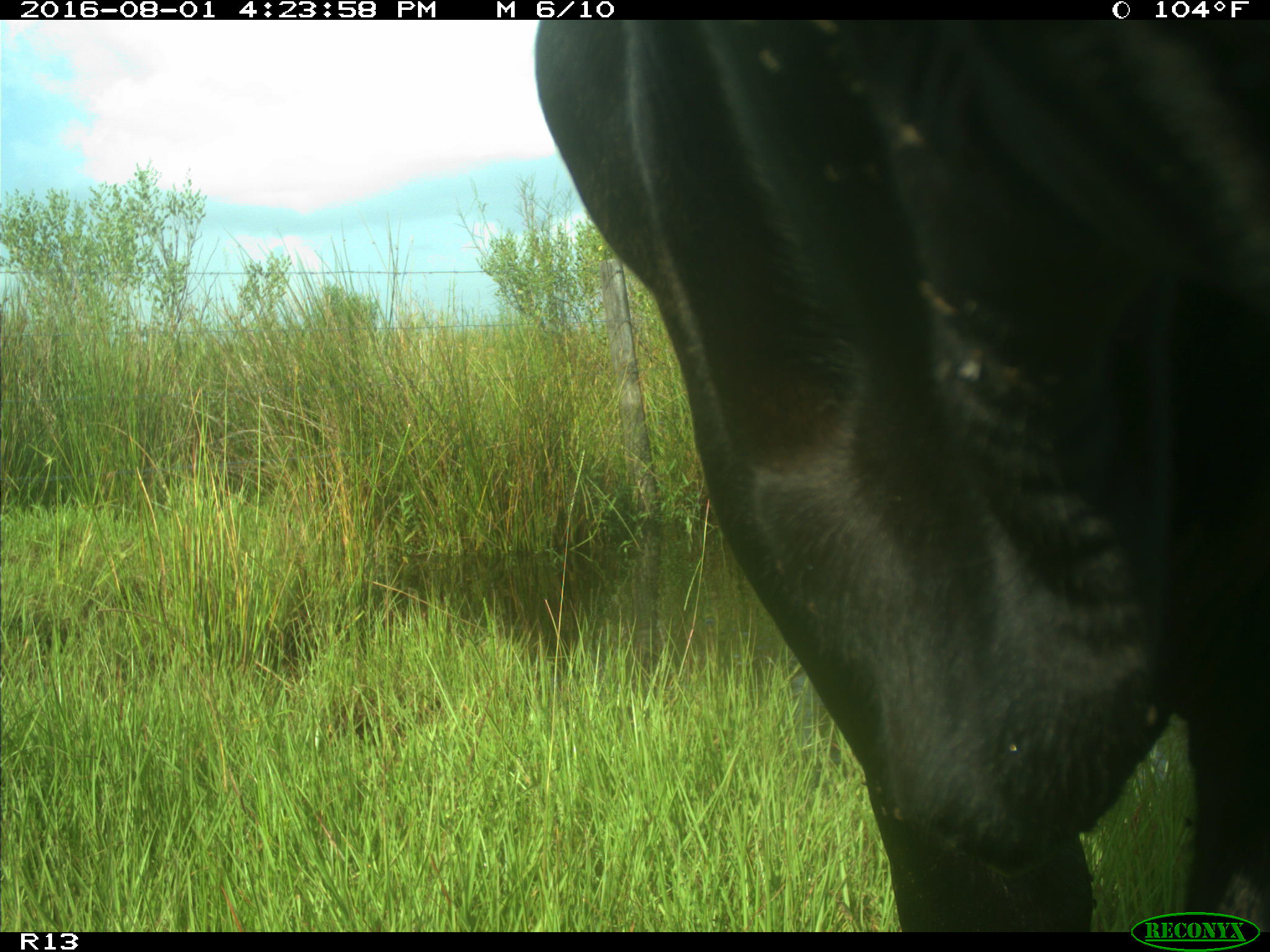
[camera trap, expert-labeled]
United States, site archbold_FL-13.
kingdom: Animalia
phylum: Chordata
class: Mammalia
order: Artiodactyla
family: Bovidae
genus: Bos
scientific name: Bos taurus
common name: domestic cow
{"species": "Bos taurus (domestic cow)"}